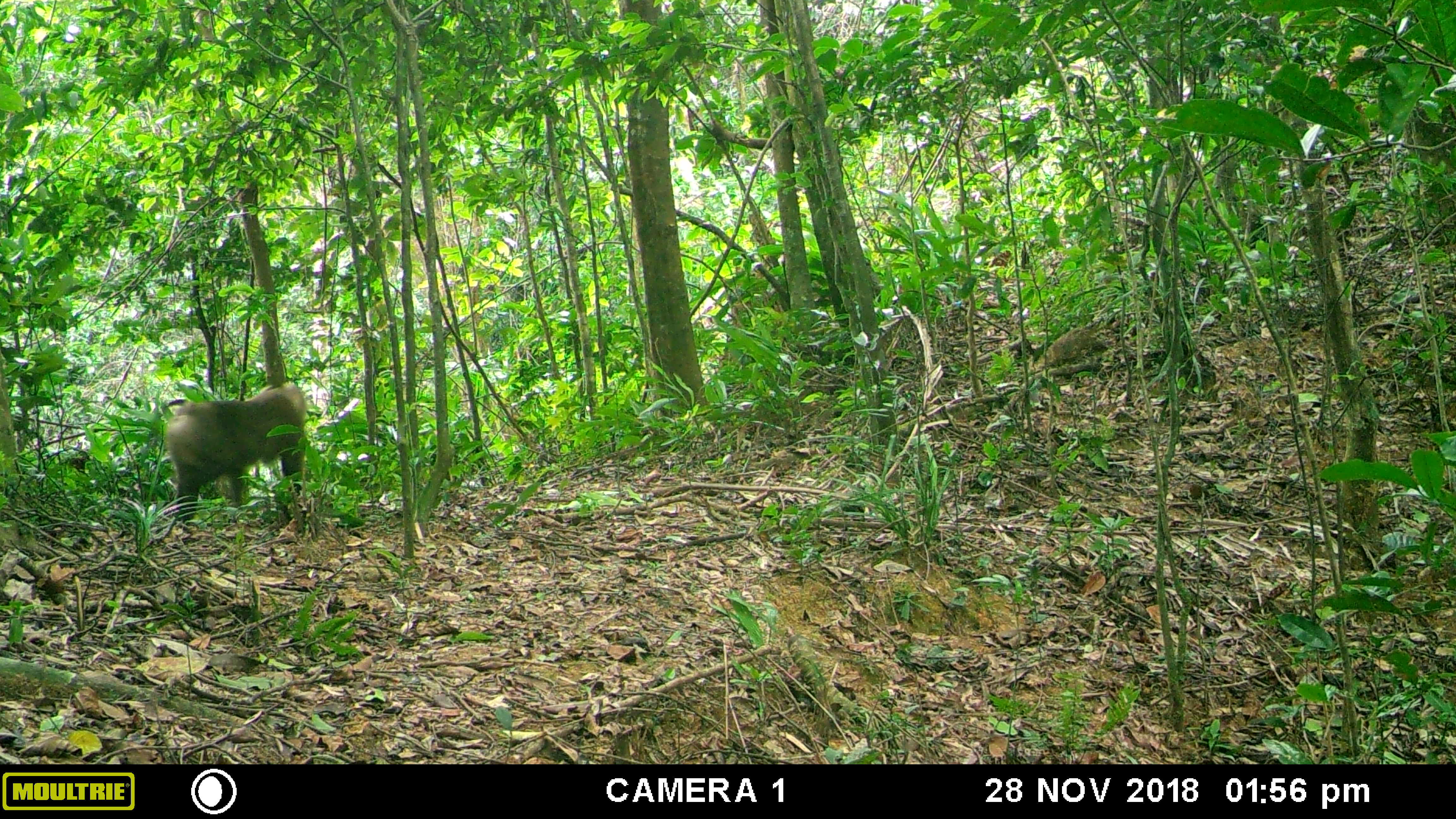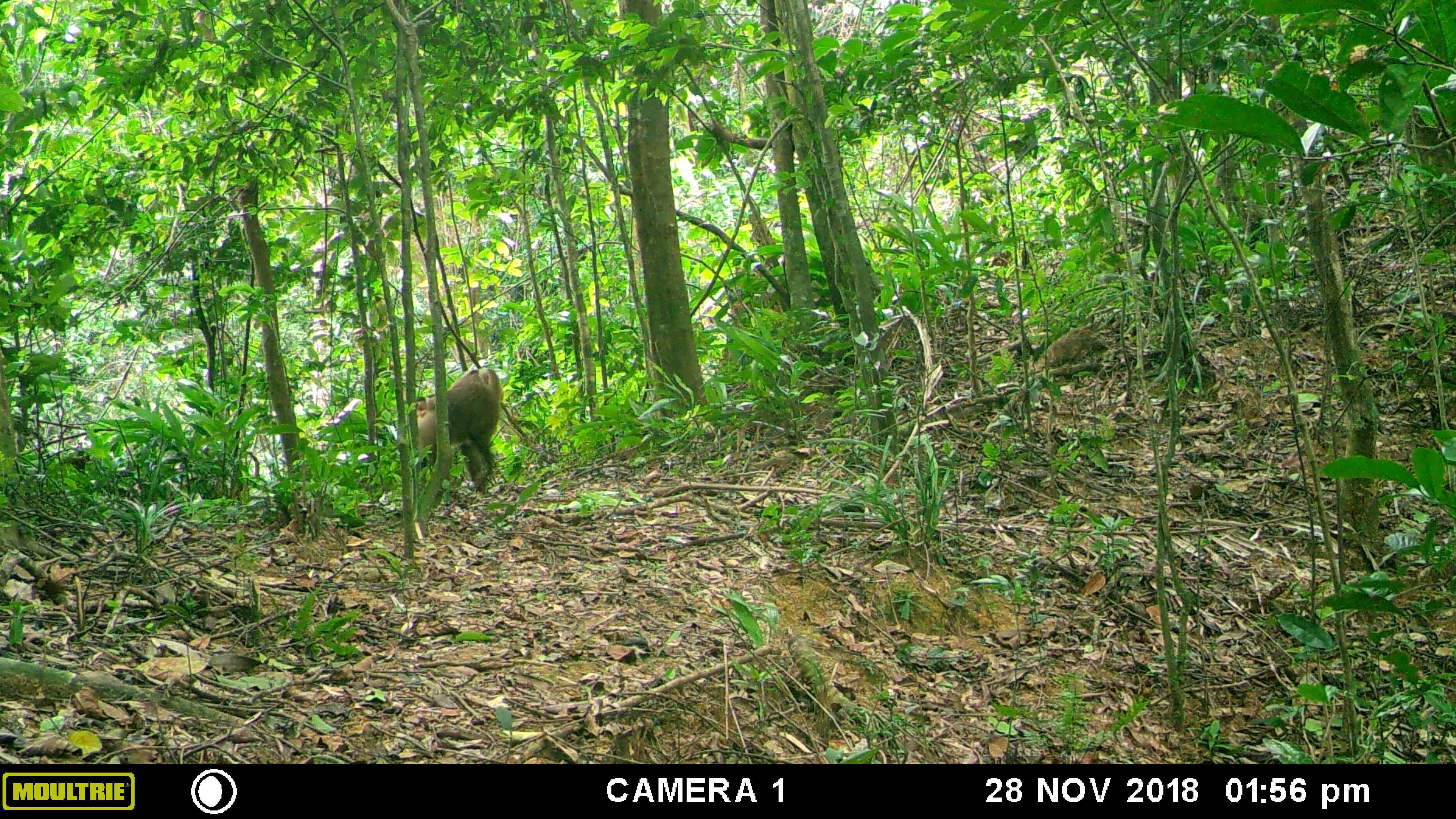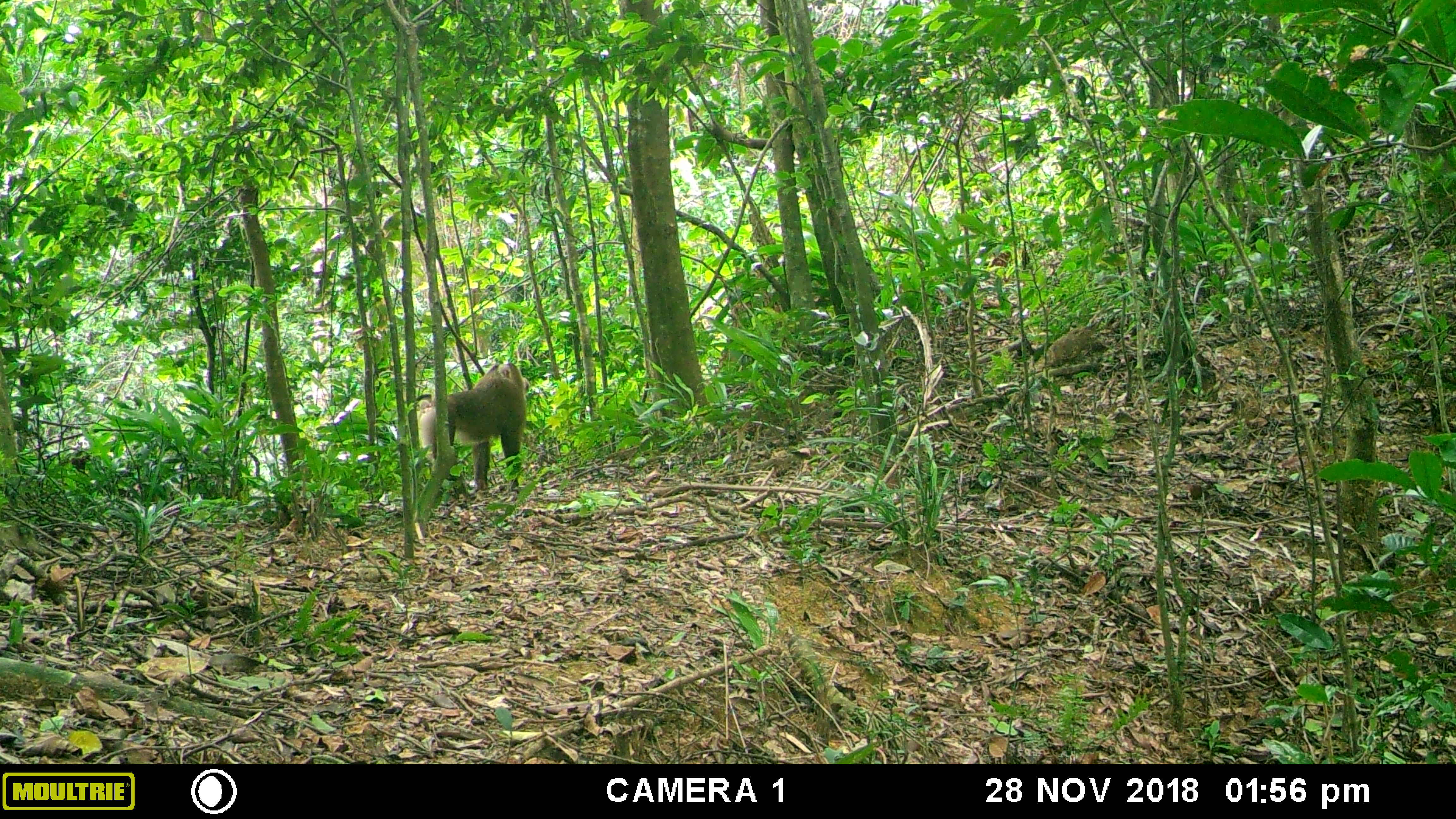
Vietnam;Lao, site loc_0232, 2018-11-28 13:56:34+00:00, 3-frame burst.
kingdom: Animalia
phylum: Chordata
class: Mammalia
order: Primates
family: Cercopithecidae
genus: Macaca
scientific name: Macaca nemestrina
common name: pig-tailed macaque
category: pig tailed macaque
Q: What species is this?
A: Pig tailed macaque (pig-tailed macaque) (Macaca nemestrina).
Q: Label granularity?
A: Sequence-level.